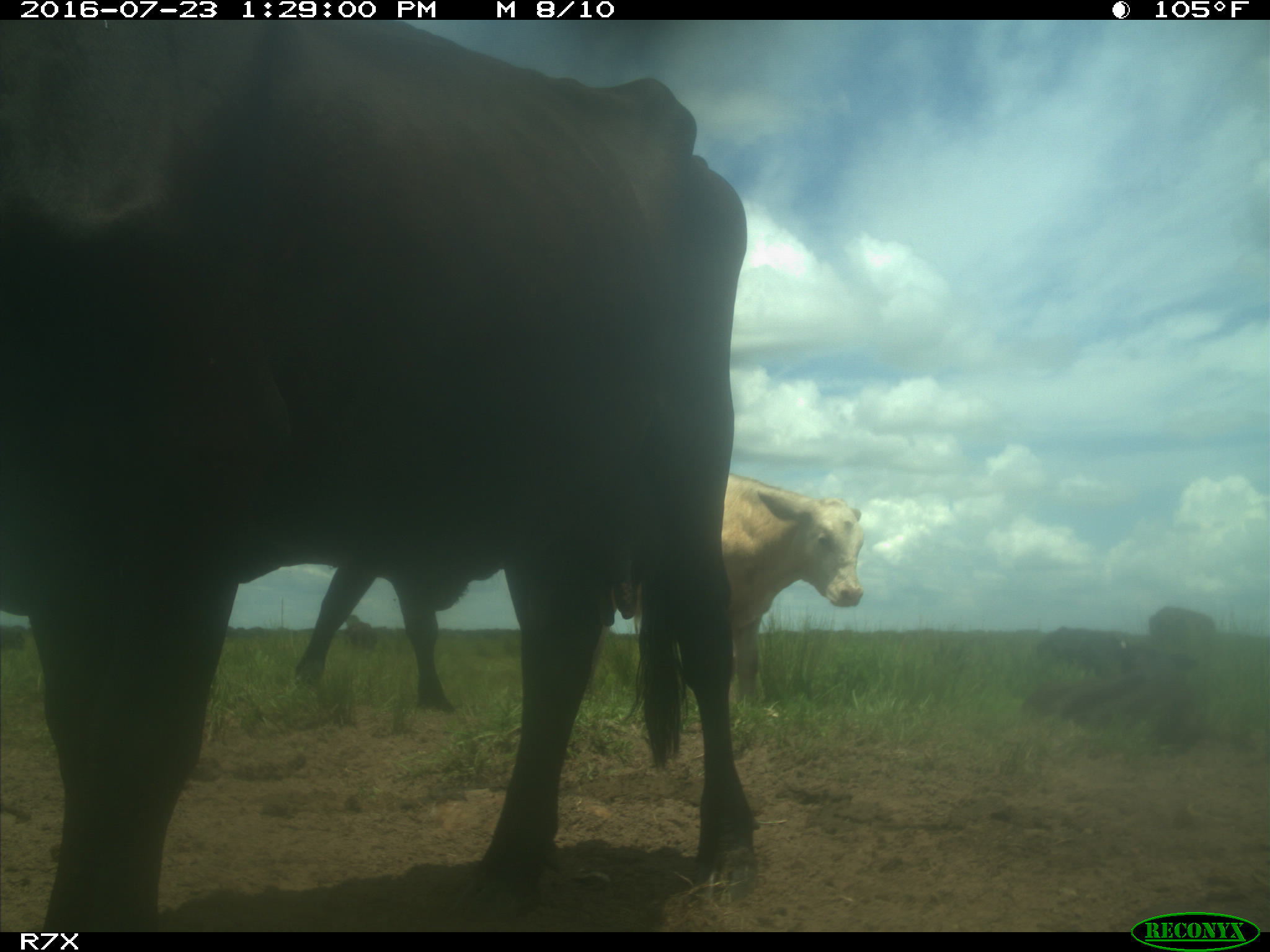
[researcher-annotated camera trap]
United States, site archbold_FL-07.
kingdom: Animalia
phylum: Chordata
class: Mammalia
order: Artiodactyla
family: Bovidae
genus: Bos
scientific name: Bos taurus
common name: domestic cow